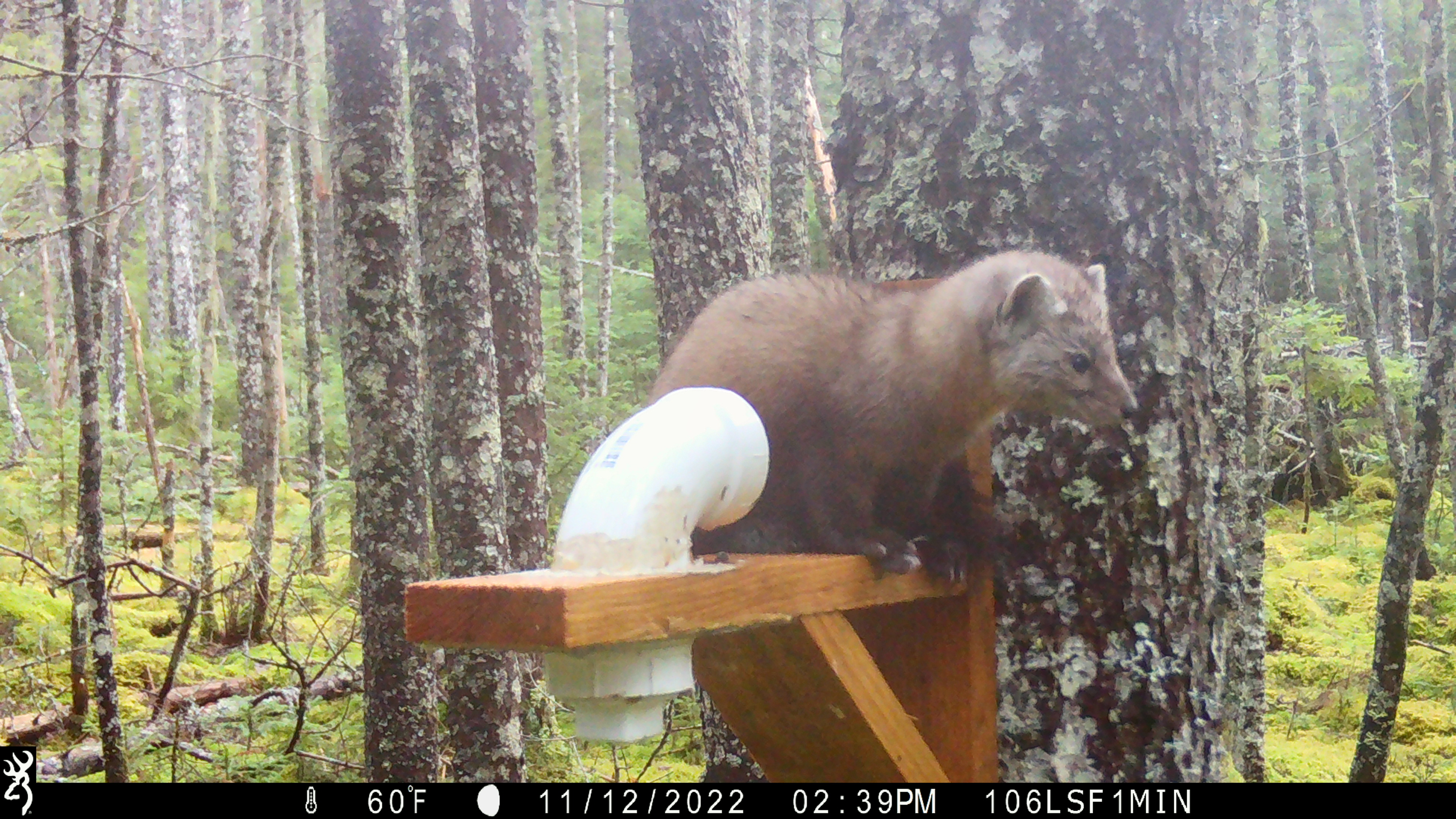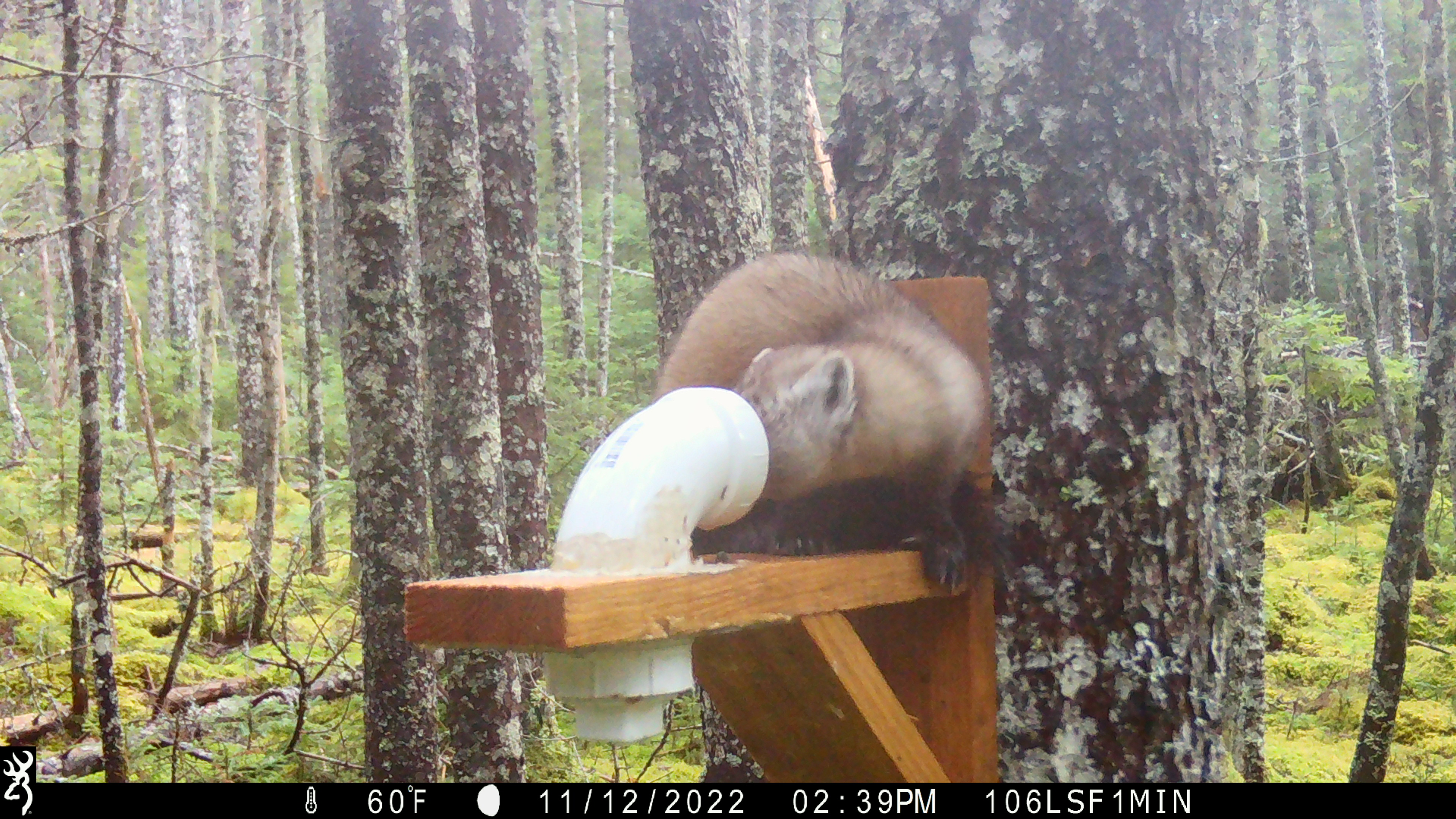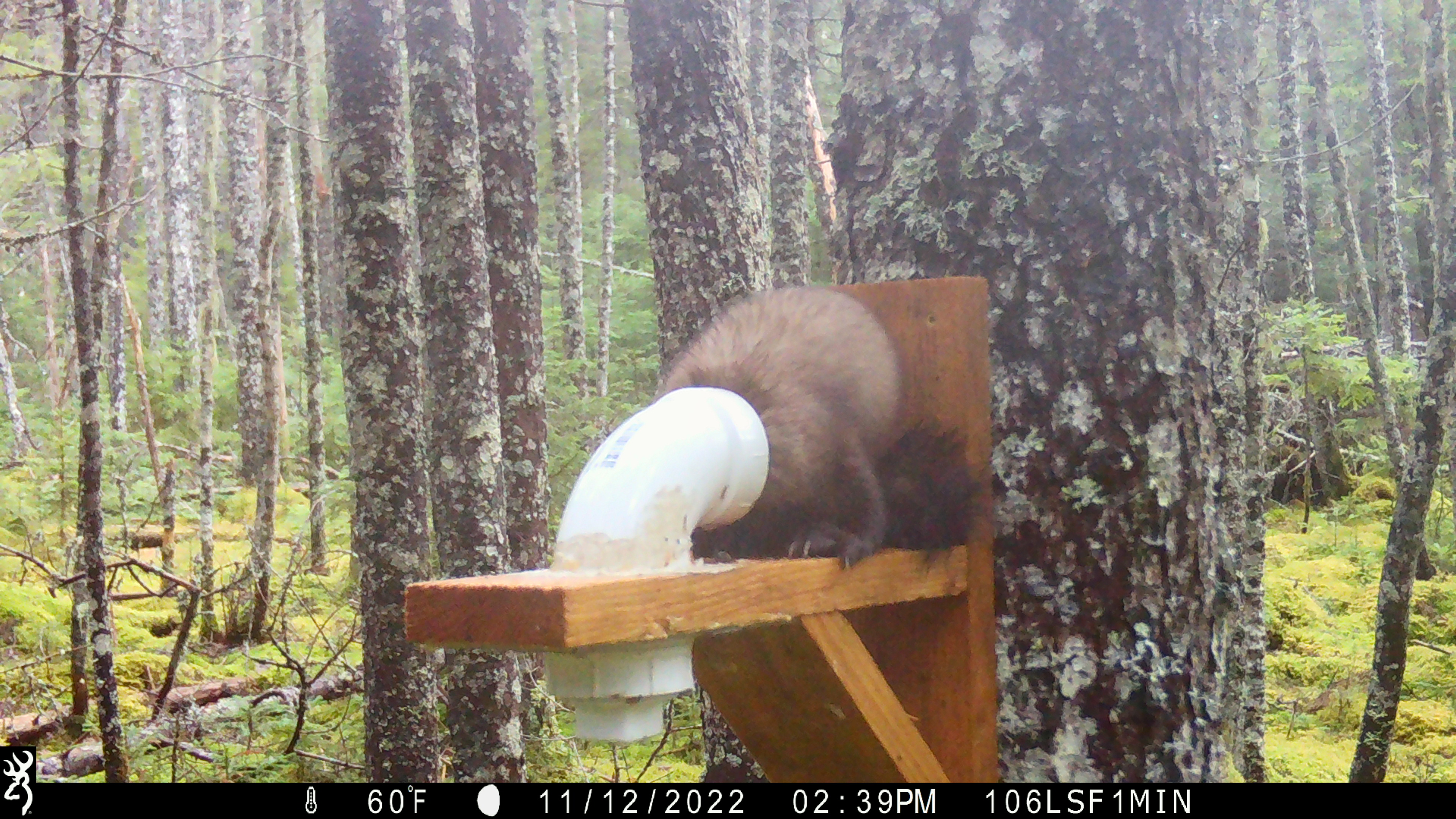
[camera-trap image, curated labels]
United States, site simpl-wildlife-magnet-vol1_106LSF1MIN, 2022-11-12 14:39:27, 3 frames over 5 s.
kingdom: Animalia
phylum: Chordata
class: Mammalia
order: Carnivora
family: Mustelidae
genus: Martes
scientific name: Martes americana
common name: american marten